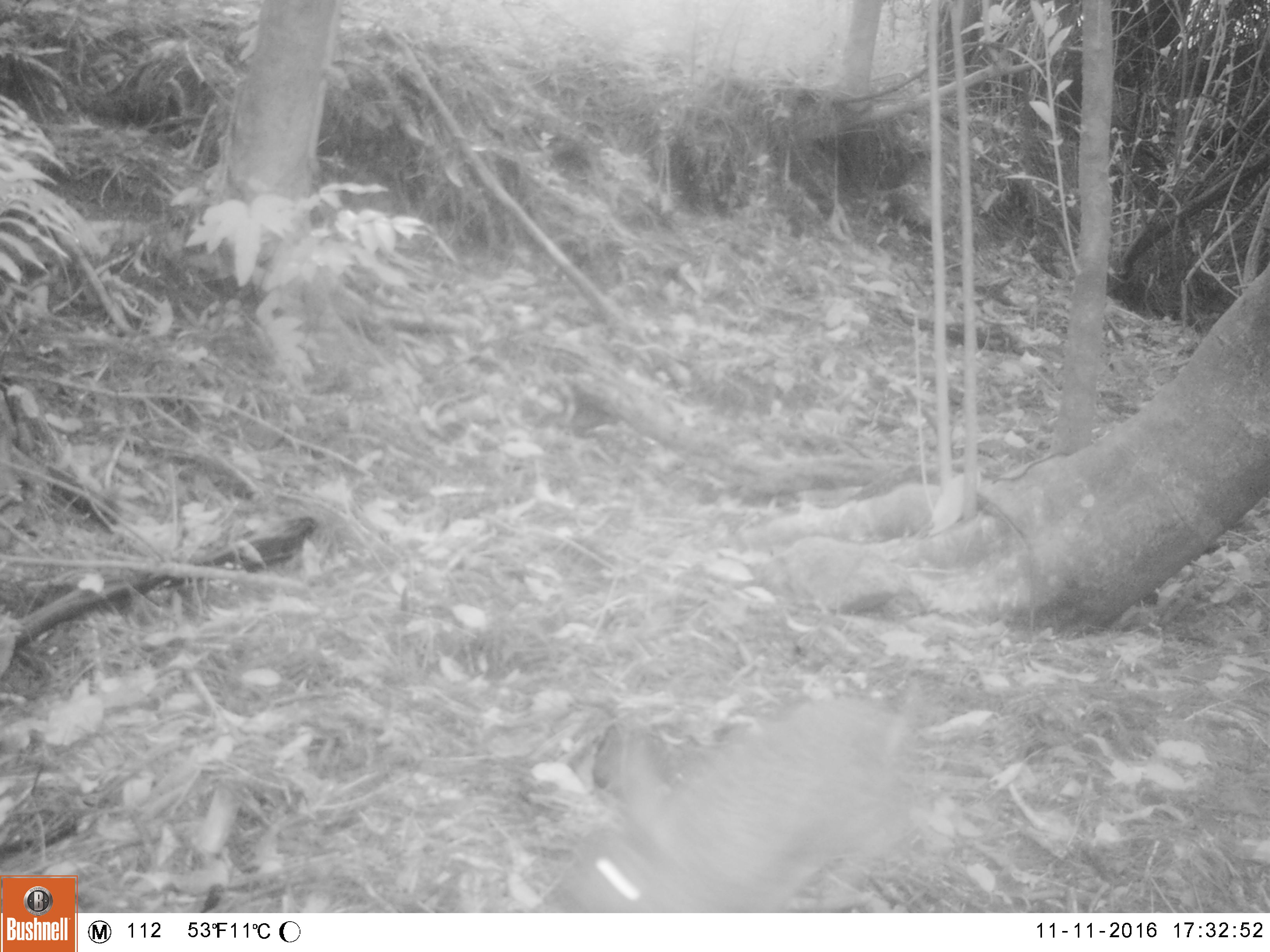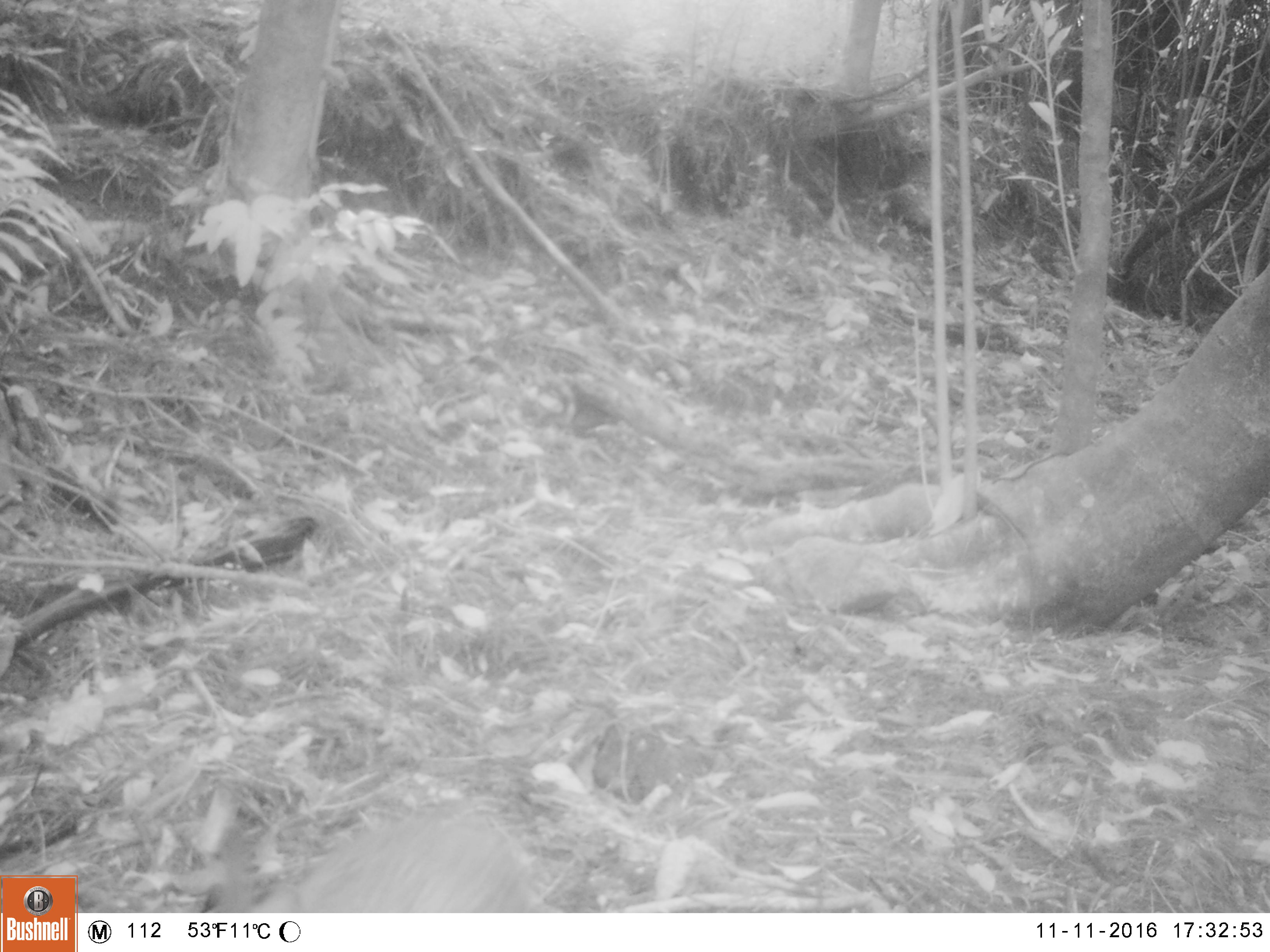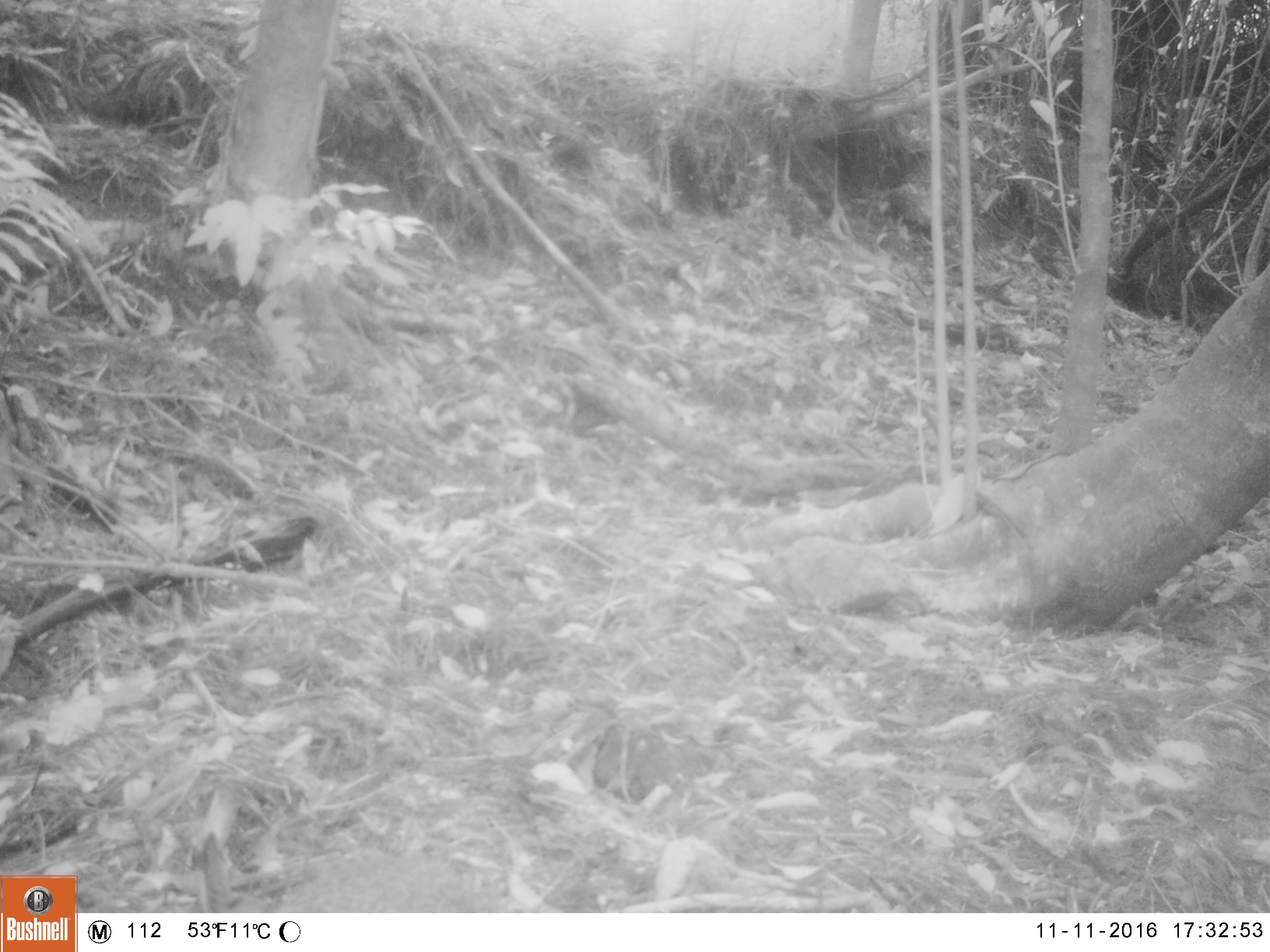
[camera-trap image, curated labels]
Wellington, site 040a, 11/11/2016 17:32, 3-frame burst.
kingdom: Animalia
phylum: Chordata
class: Mammalia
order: Lagomorpha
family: Leporidae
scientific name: Leporidae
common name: rabbit